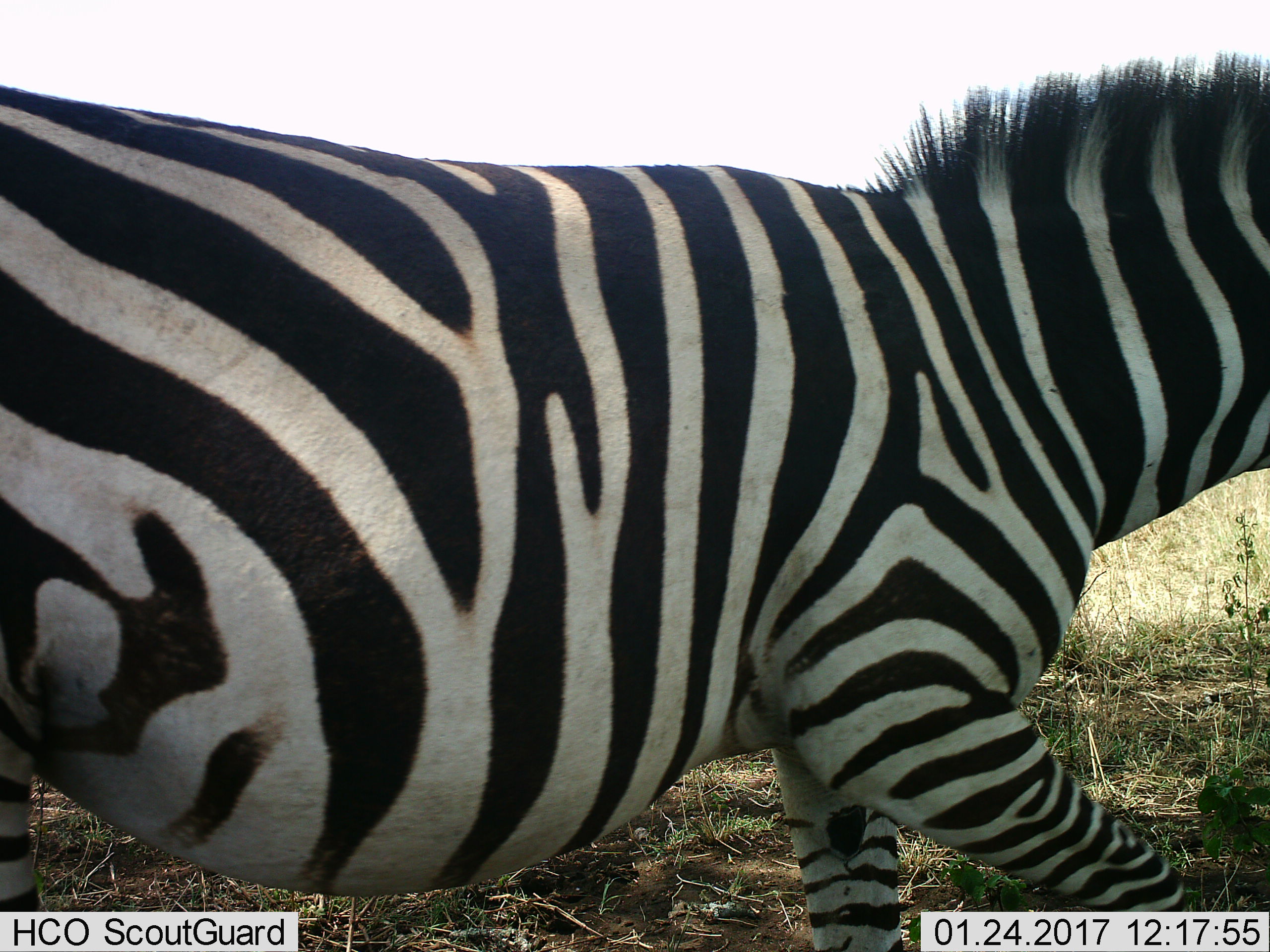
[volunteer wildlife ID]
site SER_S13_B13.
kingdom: Animalia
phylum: Chordata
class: Mammalia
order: Perissodactyla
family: Equidae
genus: Equus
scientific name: Equus quagga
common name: plains zebra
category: zebraplains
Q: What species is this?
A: Zebraplains (plains zebra) (Equus quagga).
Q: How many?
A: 1.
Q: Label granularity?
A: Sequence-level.